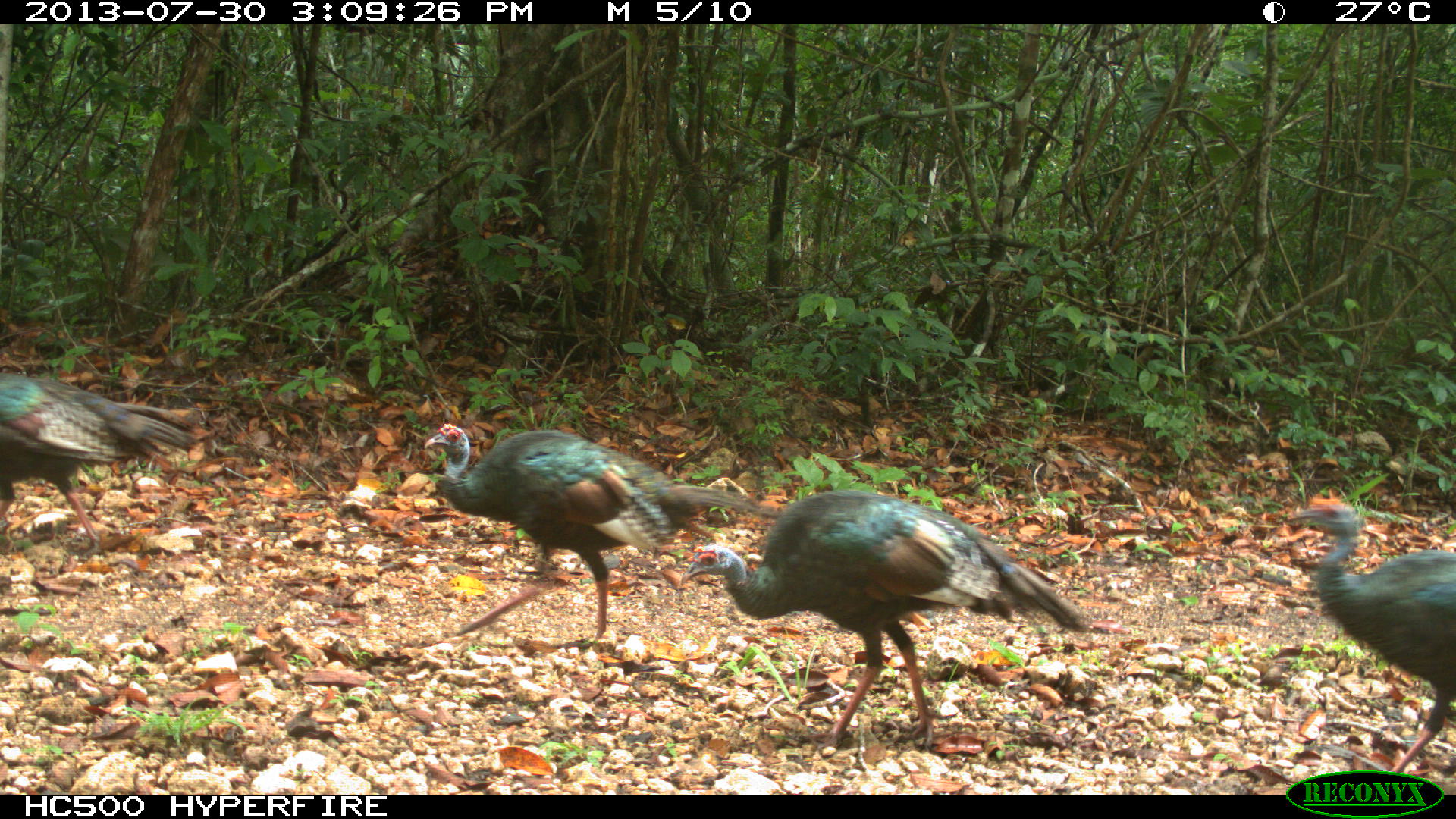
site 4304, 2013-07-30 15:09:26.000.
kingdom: Animalia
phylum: Chordata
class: Aves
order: Galliformes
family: Phasianidae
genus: Meleagris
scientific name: Meleagris ocellata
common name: ocellated turkey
Meleagris ocellata (ocellated turkey), count 4.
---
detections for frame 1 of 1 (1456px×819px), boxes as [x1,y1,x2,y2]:
meleagris ocellata: [679,485,1093,758]; [422,421,781,646]; [1280,492,1455,773]; [0,372,199,558]